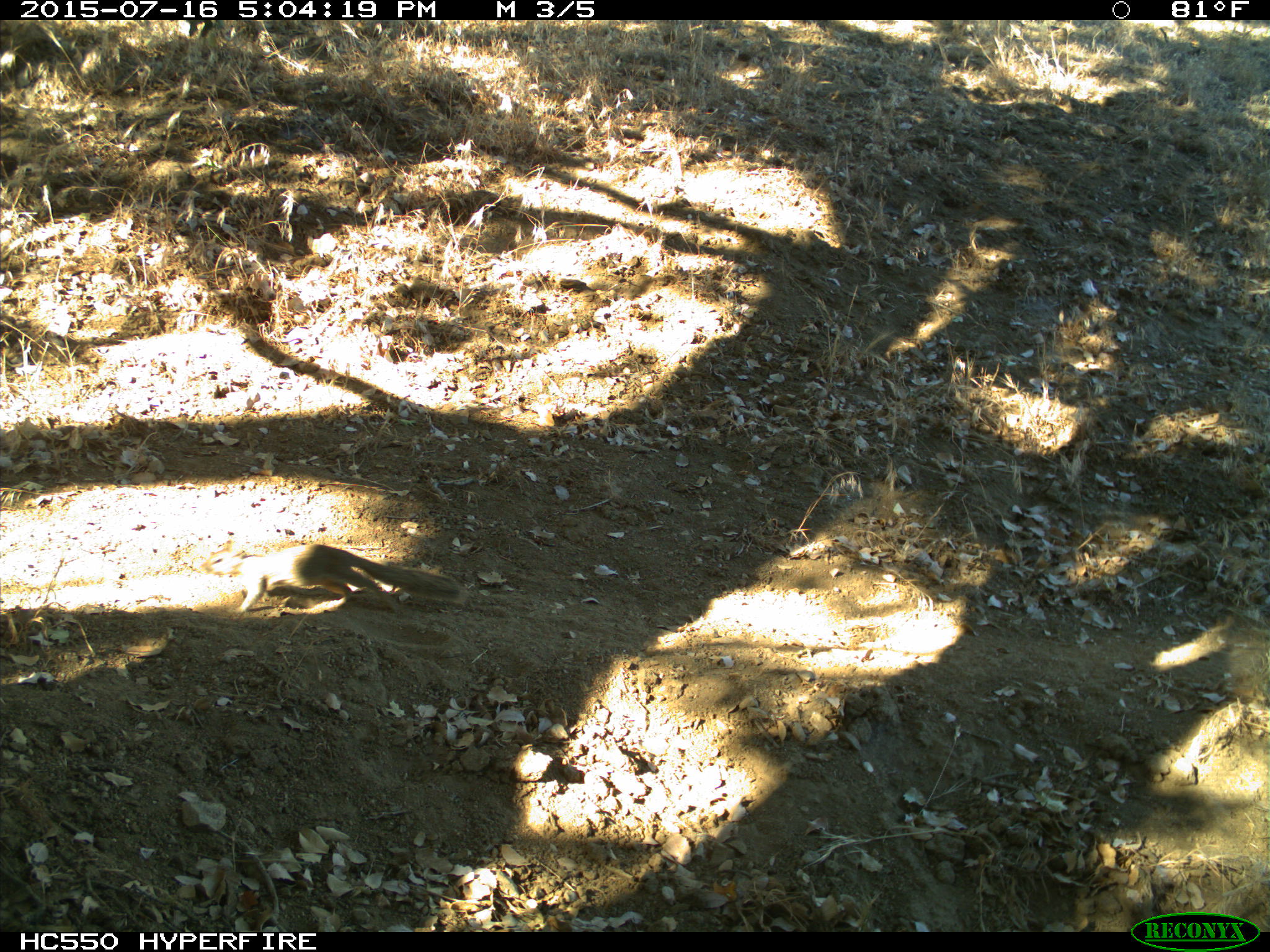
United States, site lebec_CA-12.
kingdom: Animalia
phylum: Chordata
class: Mammalia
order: Rodentia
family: Sciuridae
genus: Otospermophilus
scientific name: Otospermophilus beecheyi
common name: california ground squirrel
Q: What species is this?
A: Otospermophilus beecheyi (california ground squirrel).